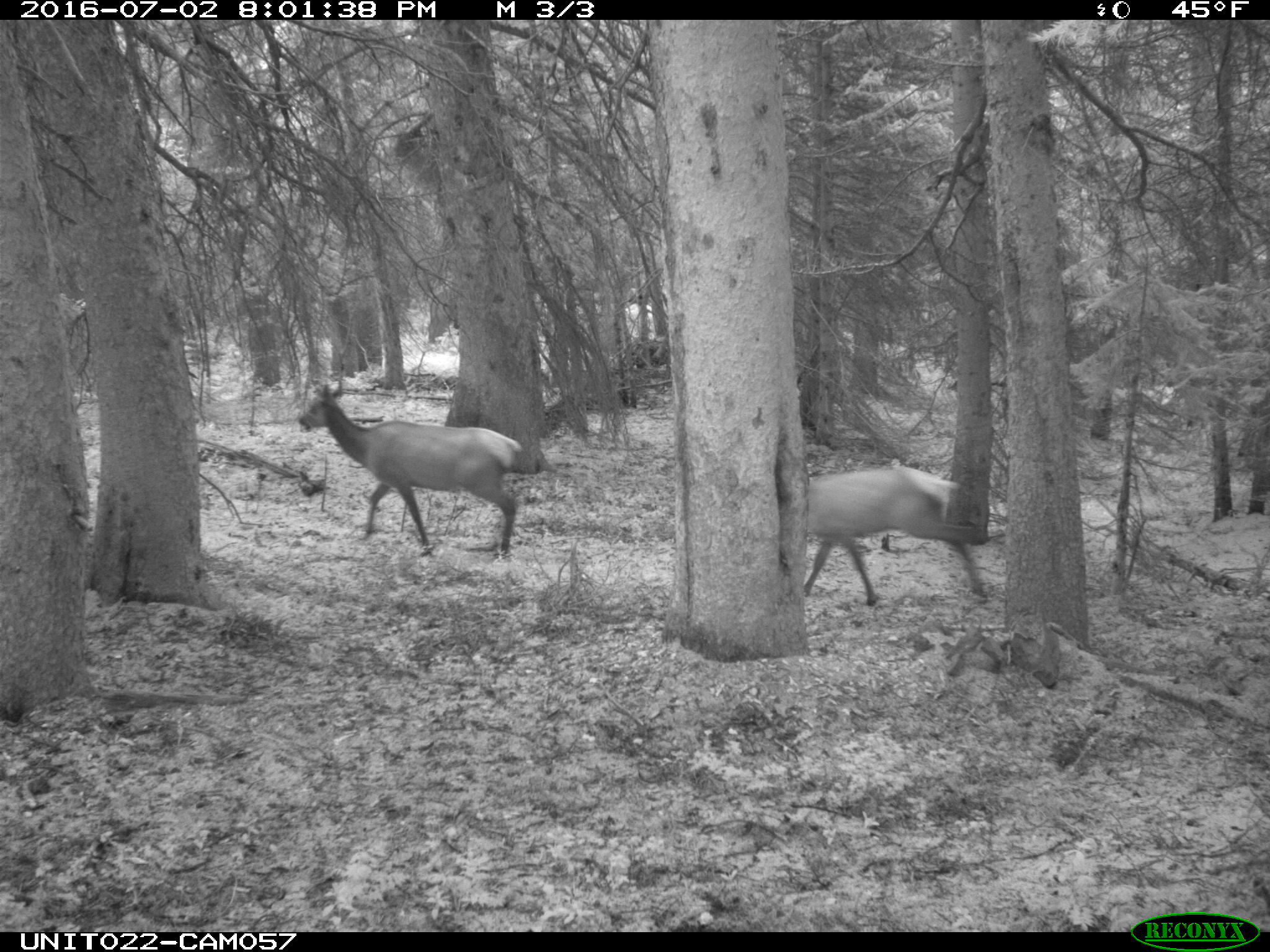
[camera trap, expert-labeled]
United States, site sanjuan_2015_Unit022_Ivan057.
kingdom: Animalia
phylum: Chordata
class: Mammalia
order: Artiodactyla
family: Cervidae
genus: Cervus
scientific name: Cervus elaphus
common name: red deer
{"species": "Cervus elaphus (red deer)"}